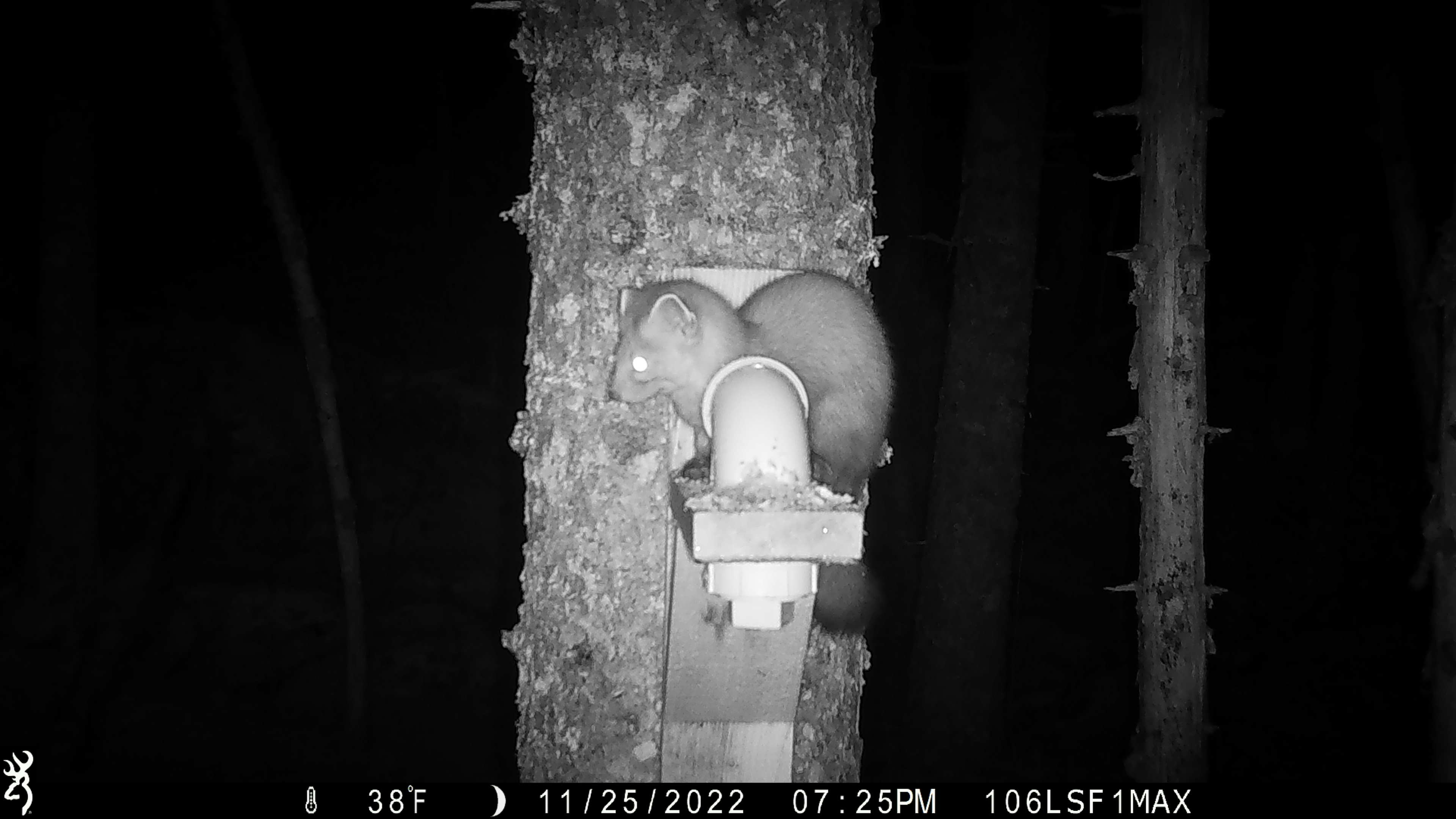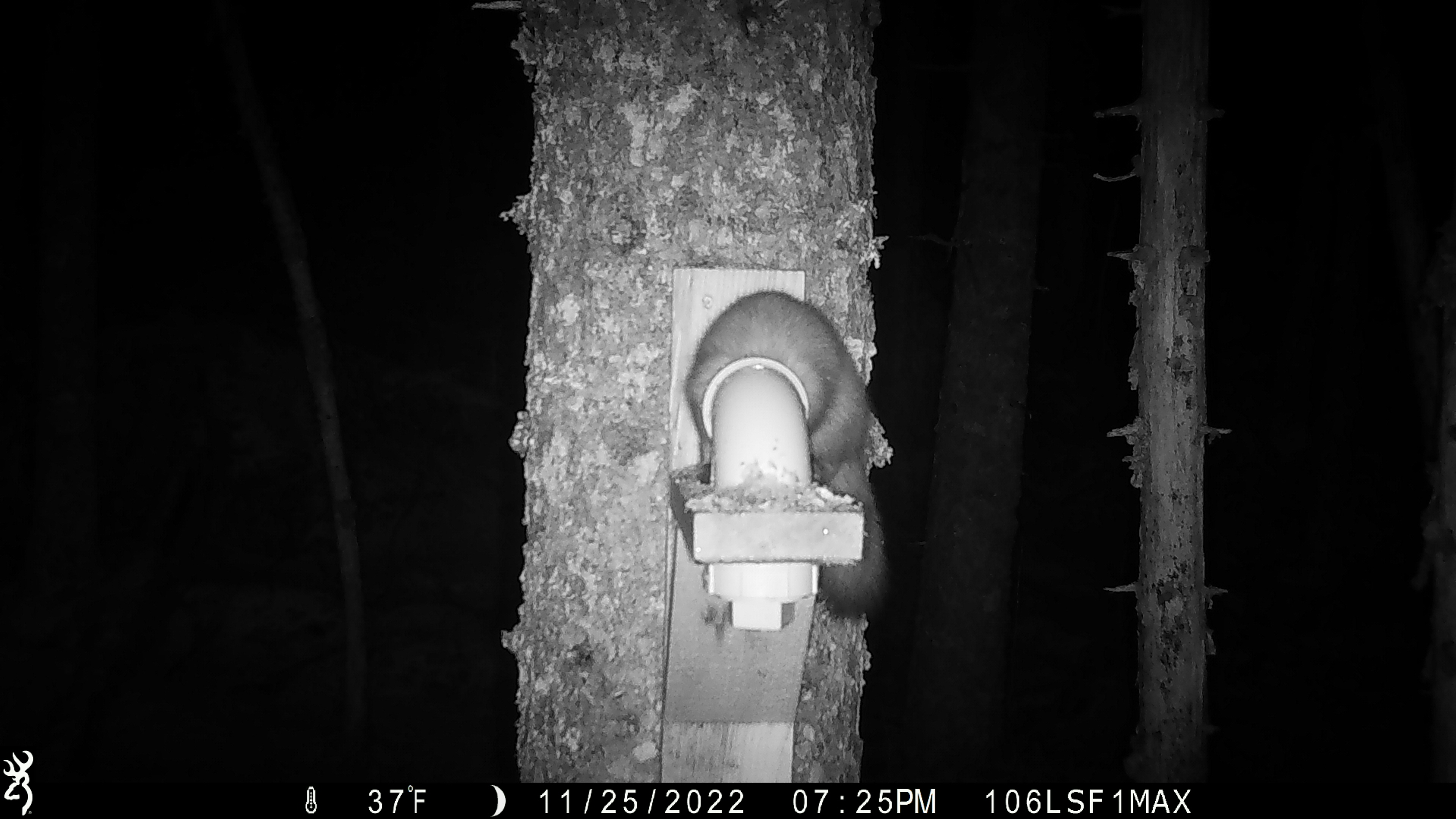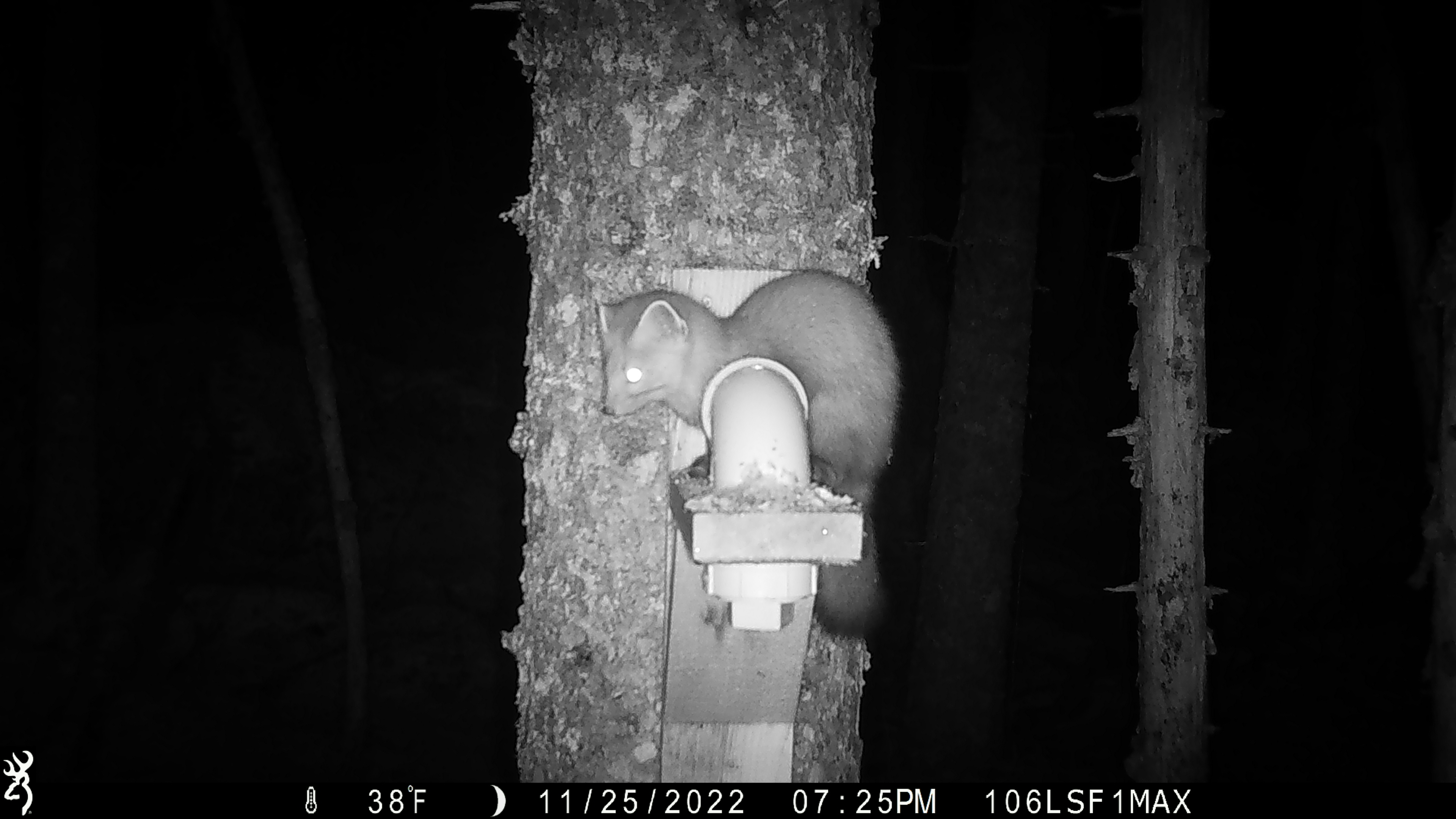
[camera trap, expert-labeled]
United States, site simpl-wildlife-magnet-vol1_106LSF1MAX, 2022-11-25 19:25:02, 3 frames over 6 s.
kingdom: Animalia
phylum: Chordata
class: Mammalia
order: Carnivora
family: Mustelidae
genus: Martes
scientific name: Martes americana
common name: american marten